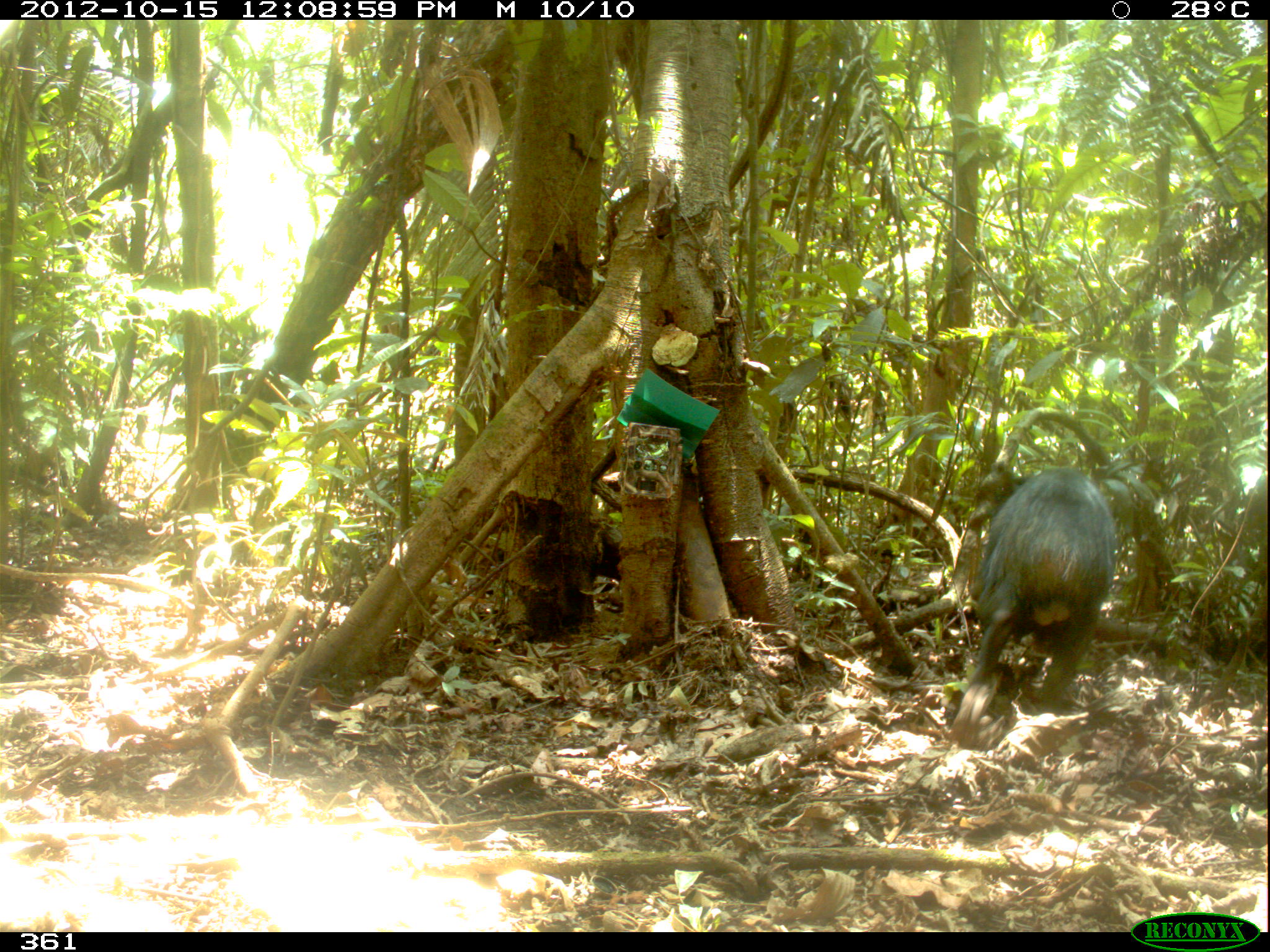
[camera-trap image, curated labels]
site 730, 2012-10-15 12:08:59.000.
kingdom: Animalia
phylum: Chordata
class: Mammalia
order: Artiodactyla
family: Tayassuidae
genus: Tayassu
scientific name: Tayassu pecari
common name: white-lipped peccary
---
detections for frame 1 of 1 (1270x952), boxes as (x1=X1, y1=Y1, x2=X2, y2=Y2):
tayassu pecari: (x1=952, y1=466, x2=1117, y2=754)